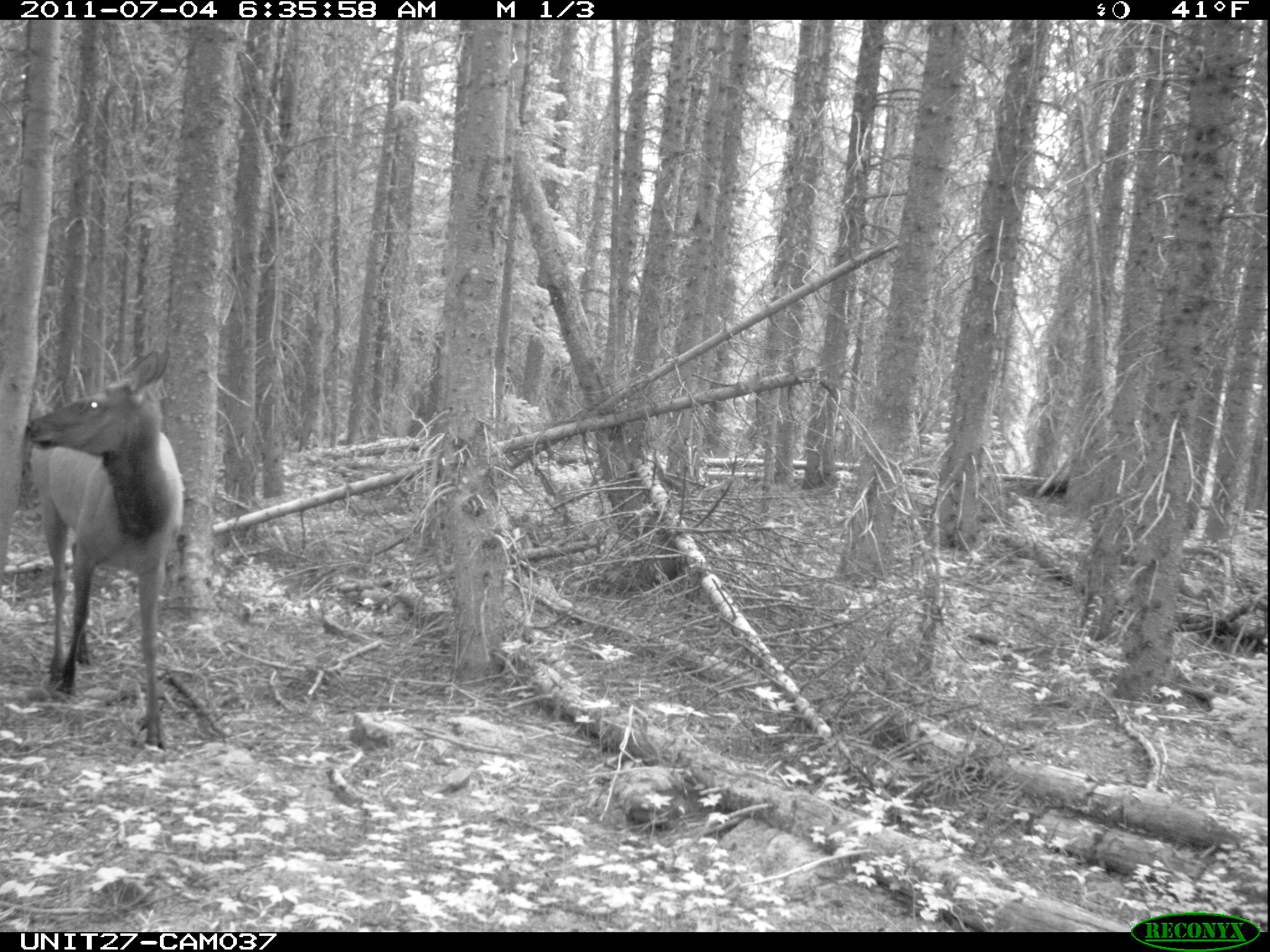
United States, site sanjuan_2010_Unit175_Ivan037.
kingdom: Animalia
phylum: Chordata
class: Mammalia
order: Artiodactyla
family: Cervidae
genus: Cervus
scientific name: Cervus elaphus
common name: red deer